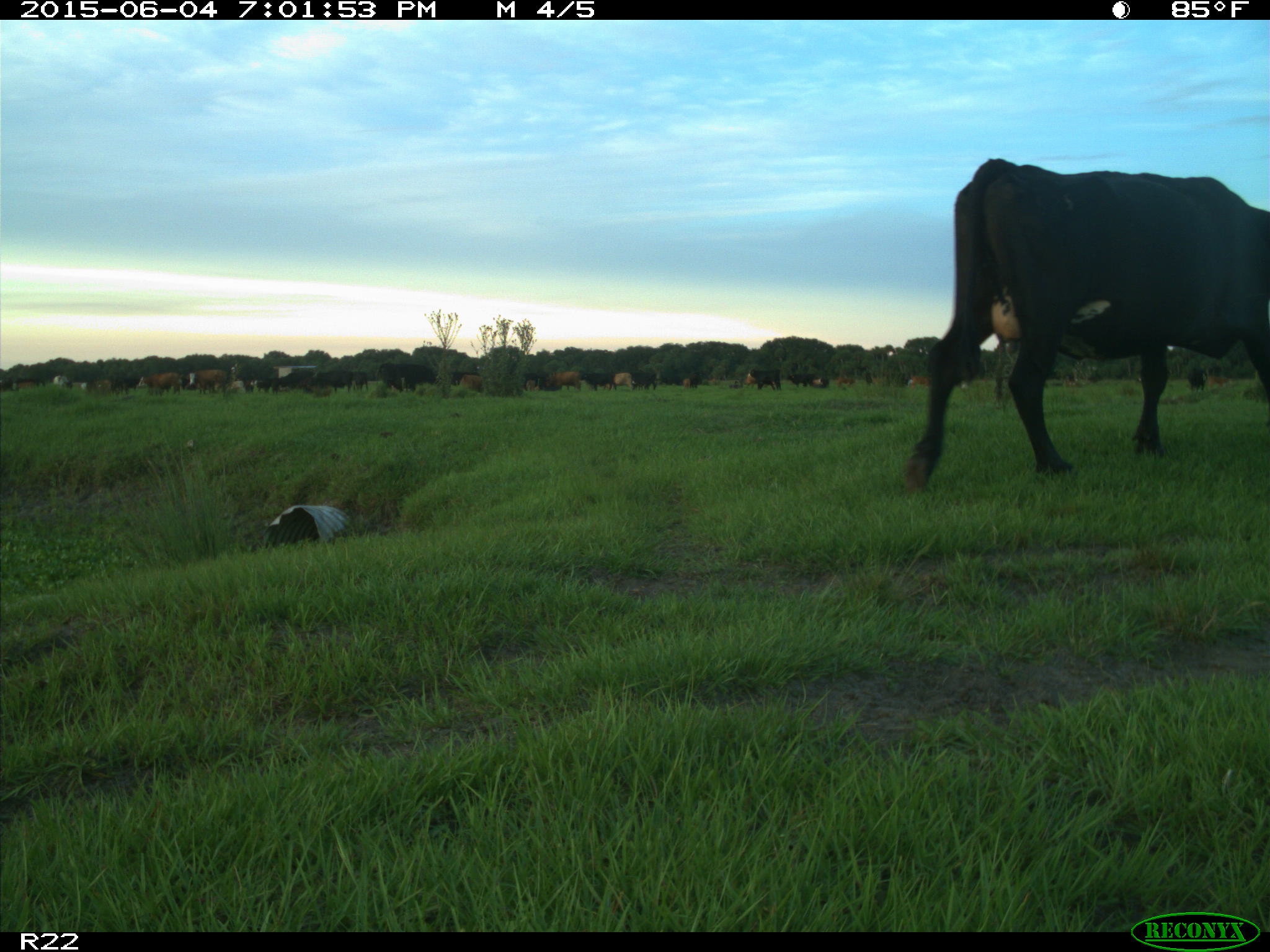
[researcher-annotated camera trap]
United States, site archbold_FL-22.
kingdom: Animalia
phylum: Chordata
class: Mammalia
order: Artiodactyla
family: Bovidae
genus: Bos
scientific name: Bos taurus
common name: domestic cow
Bos taurus (domestic cow).